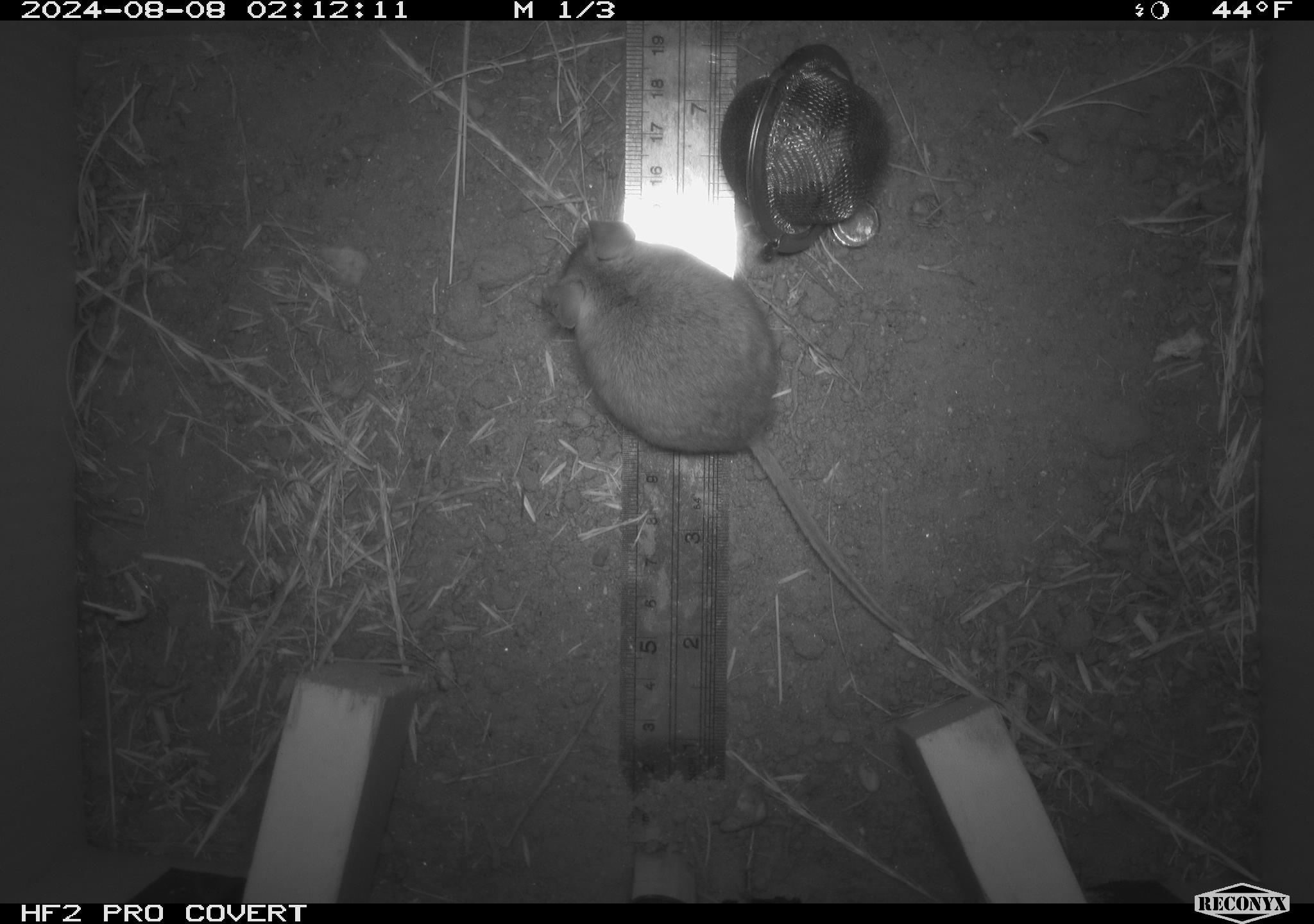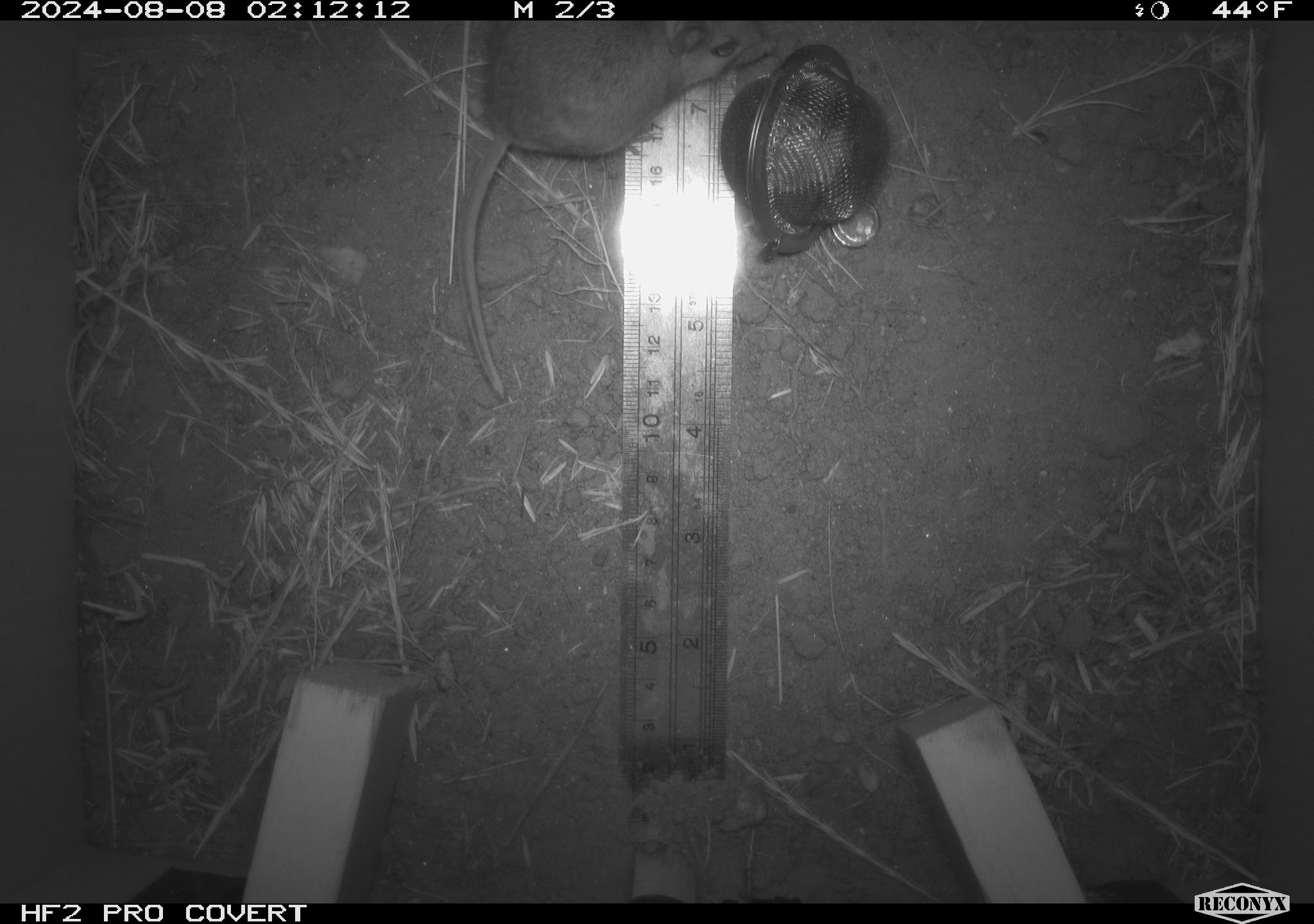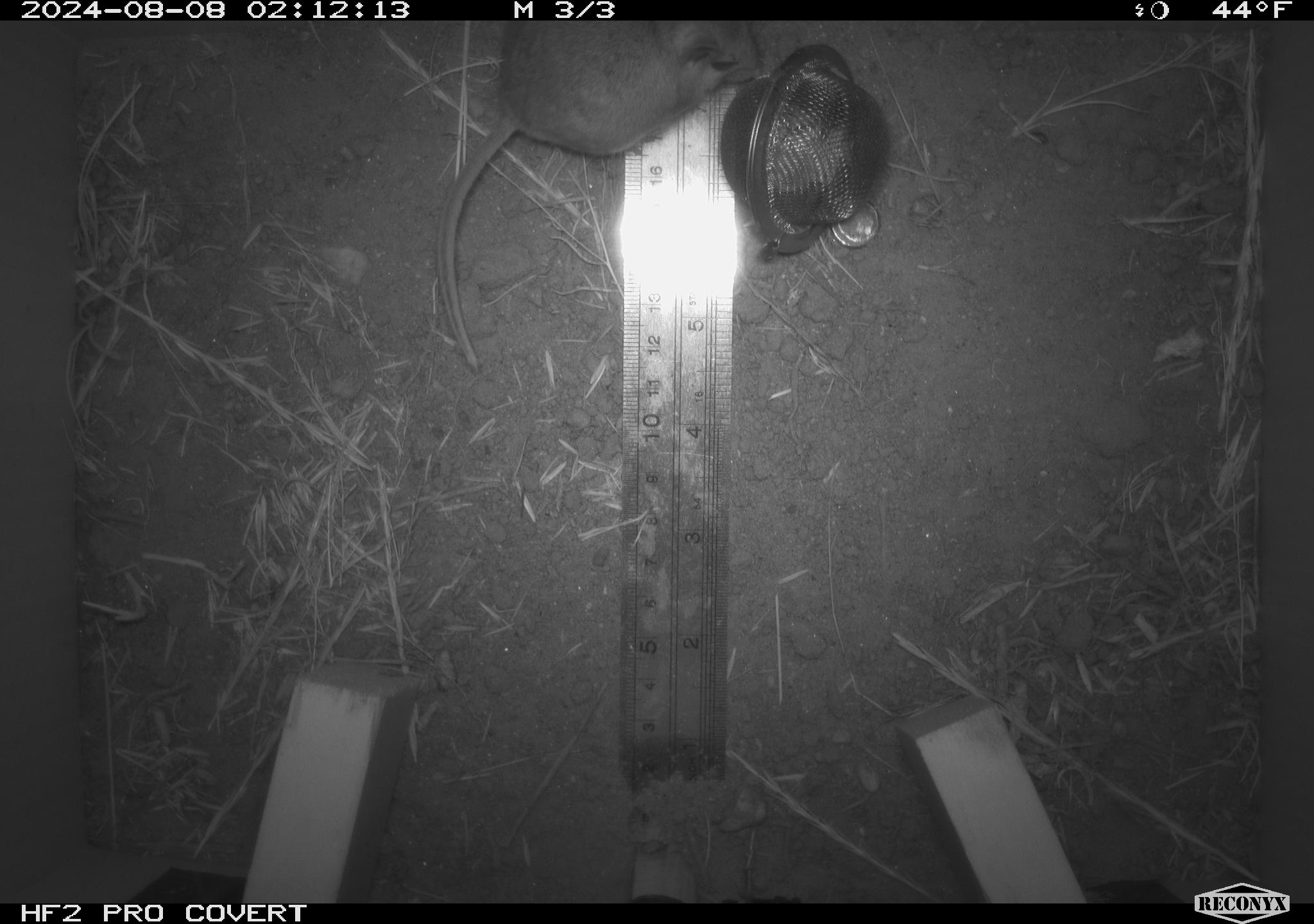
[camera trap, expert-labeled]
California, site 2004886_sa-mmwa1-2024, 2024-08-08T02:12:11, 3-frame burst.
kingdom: Animalia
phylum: Chordata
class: Mammalia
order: Rodentia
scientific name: Rodentia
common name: mouse species